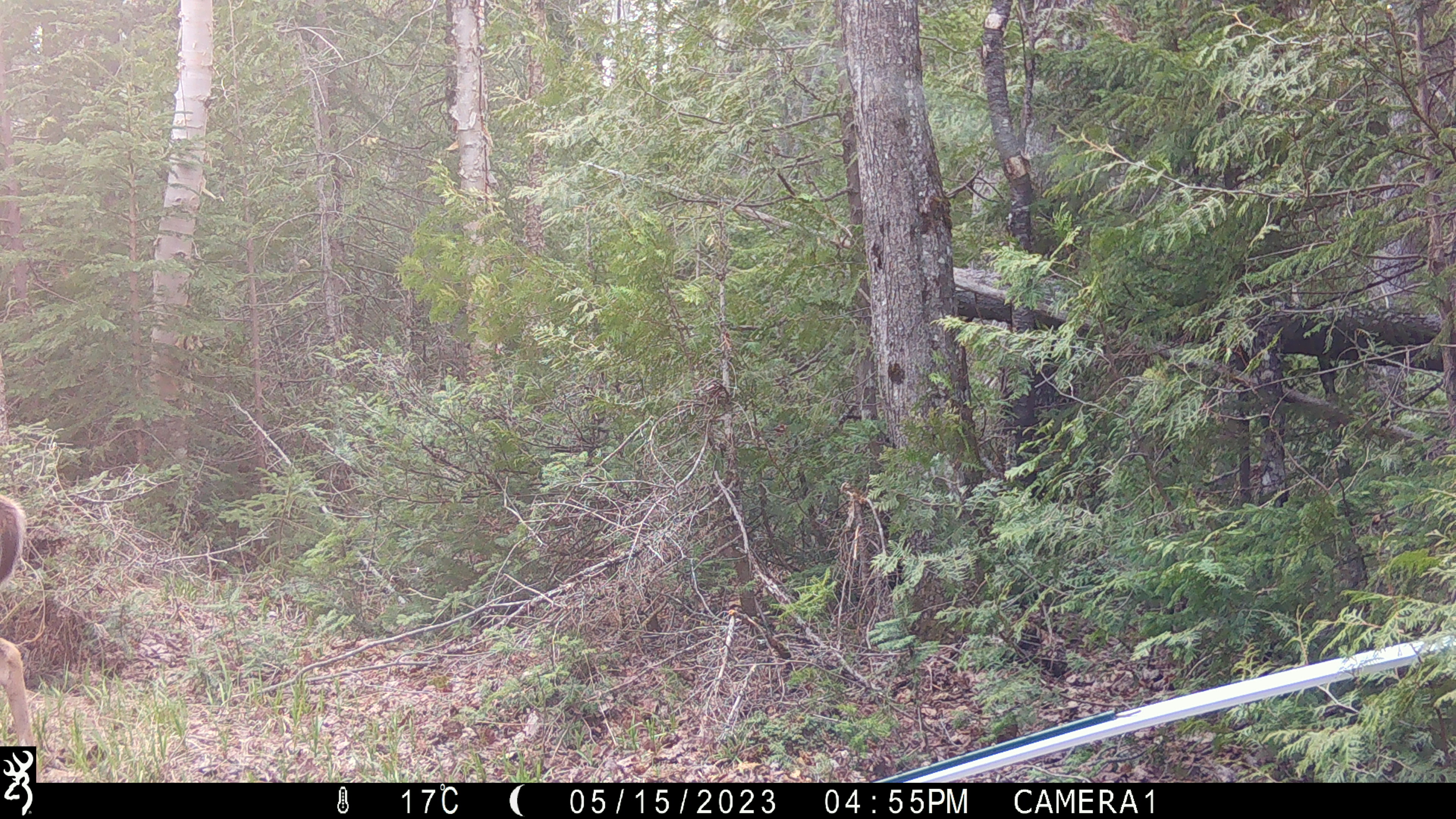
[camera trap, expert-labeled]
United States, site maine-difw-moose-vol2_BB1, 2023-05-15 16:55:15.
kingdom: Animalia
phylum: Chordata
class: Mammalia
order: Artiodactyla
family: Cervidae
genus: Odocoileus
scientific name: Odocoileus virginianus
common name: white-tailed deer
White-tailed deer (Odocoileus virginianus).